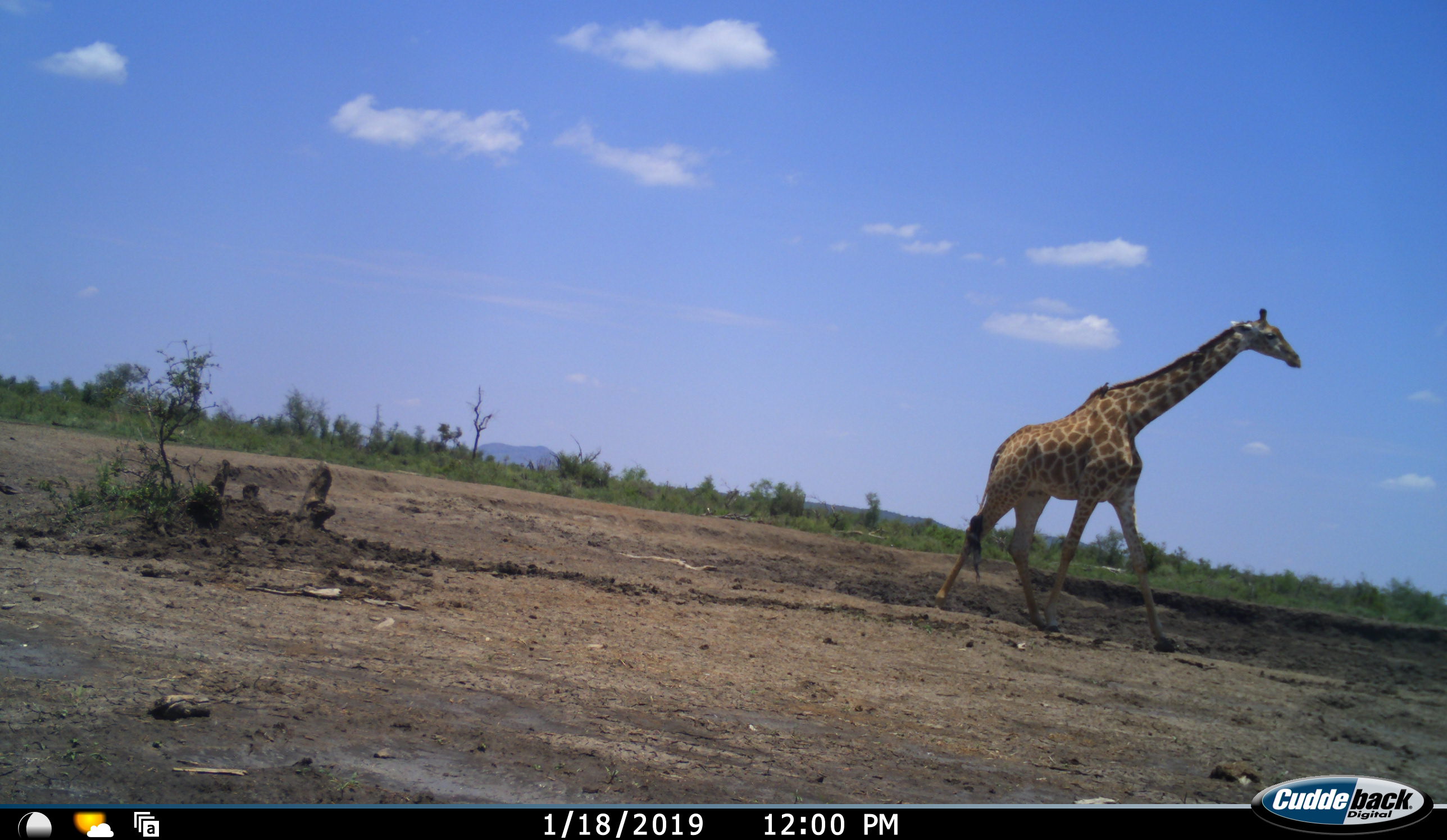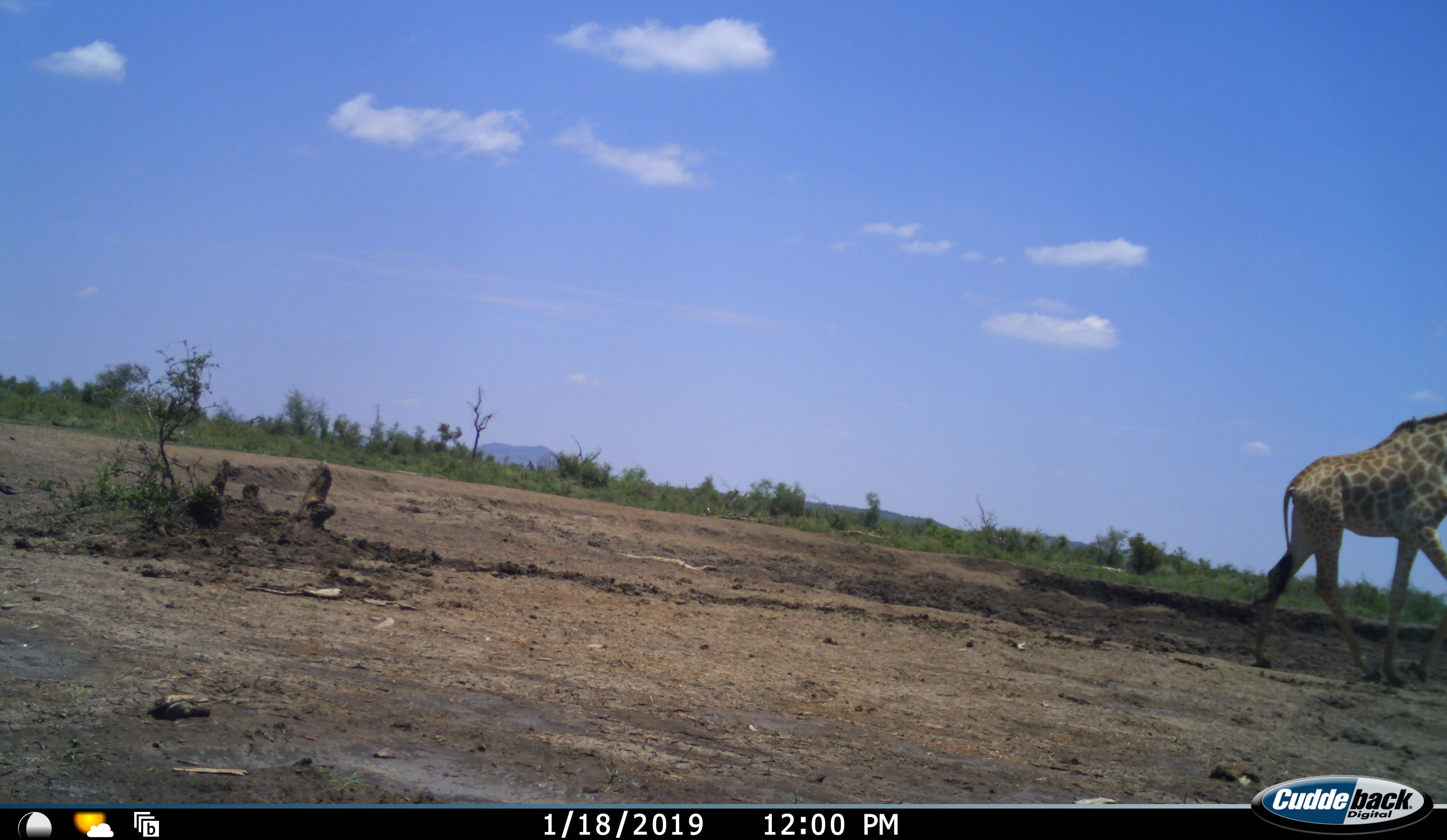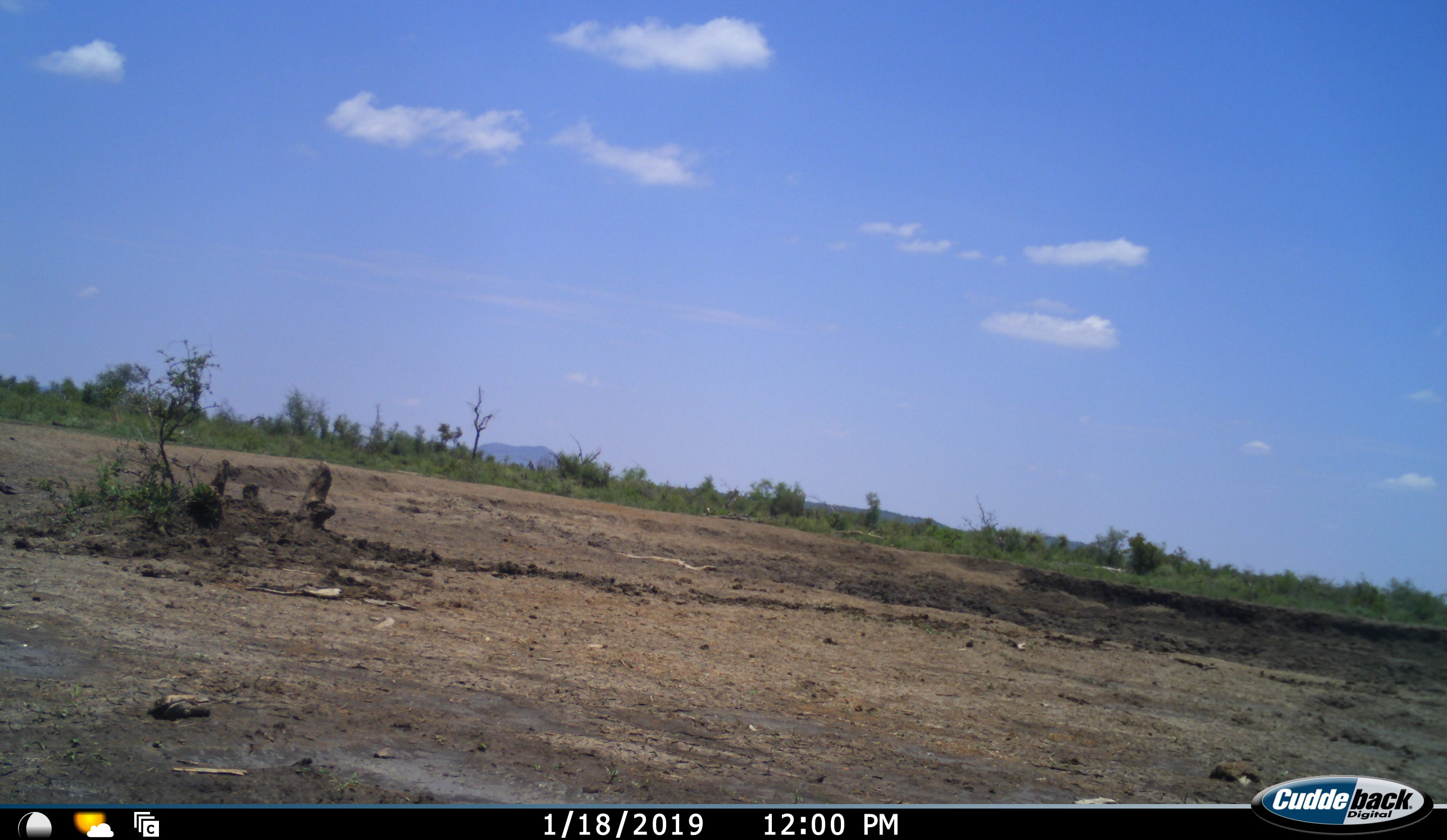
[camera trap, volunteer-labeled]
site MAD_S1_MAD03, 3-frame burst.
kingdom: Animalia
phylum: Chordata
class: Mammalia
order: Artiodactyla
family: Giraffidae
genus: Giraffa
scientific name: Giraffa camelopardalis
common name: giraffe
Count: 1.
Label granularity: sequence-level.